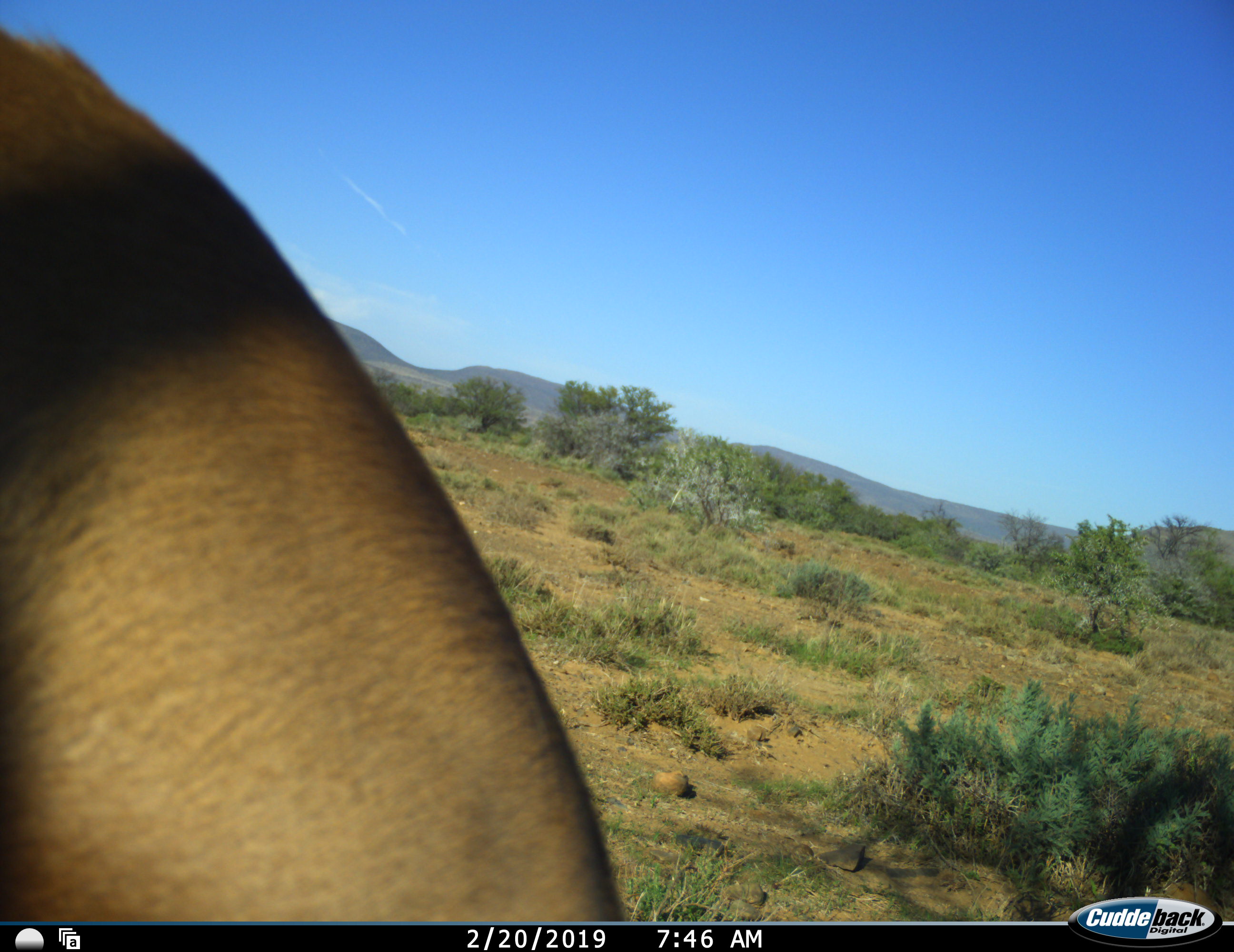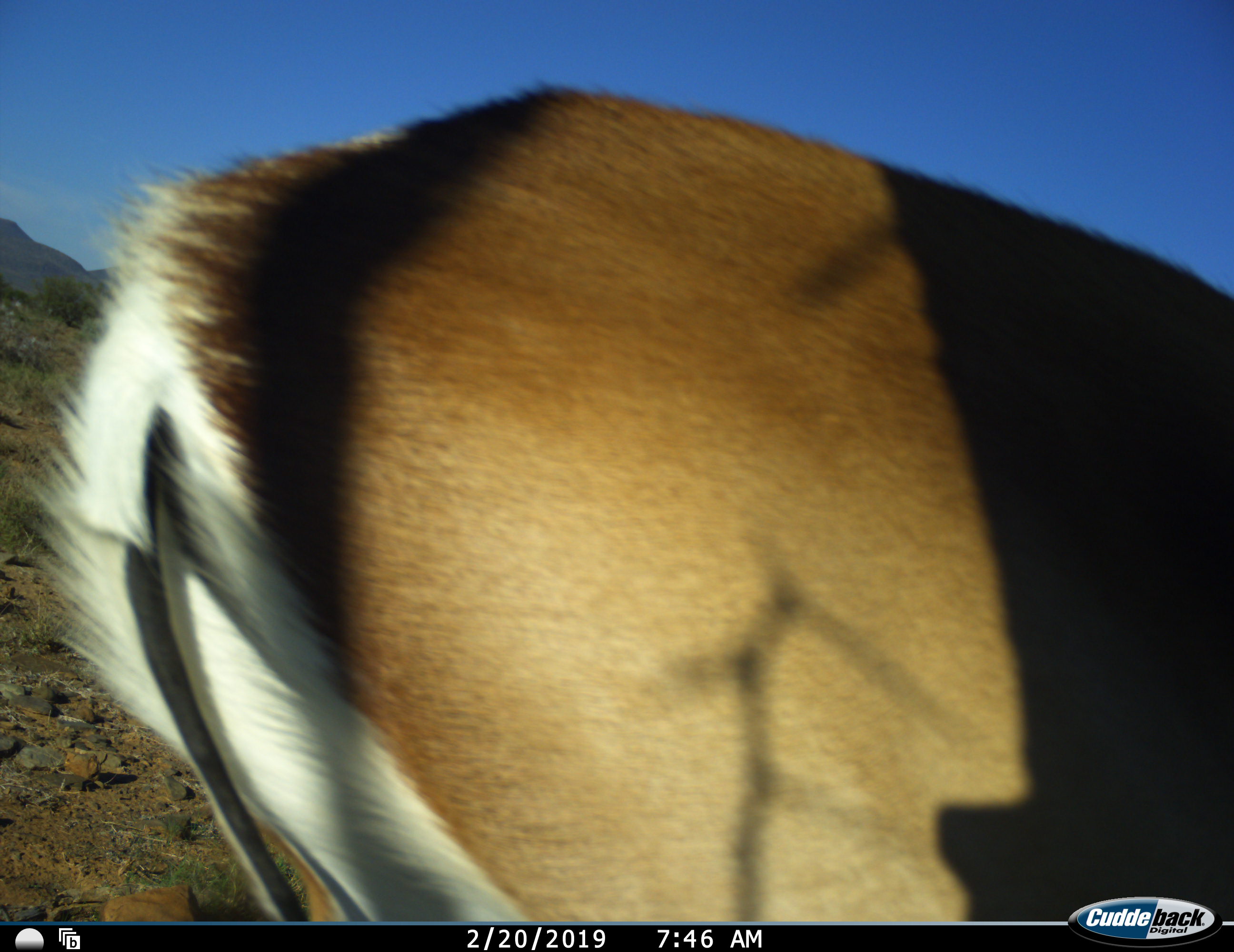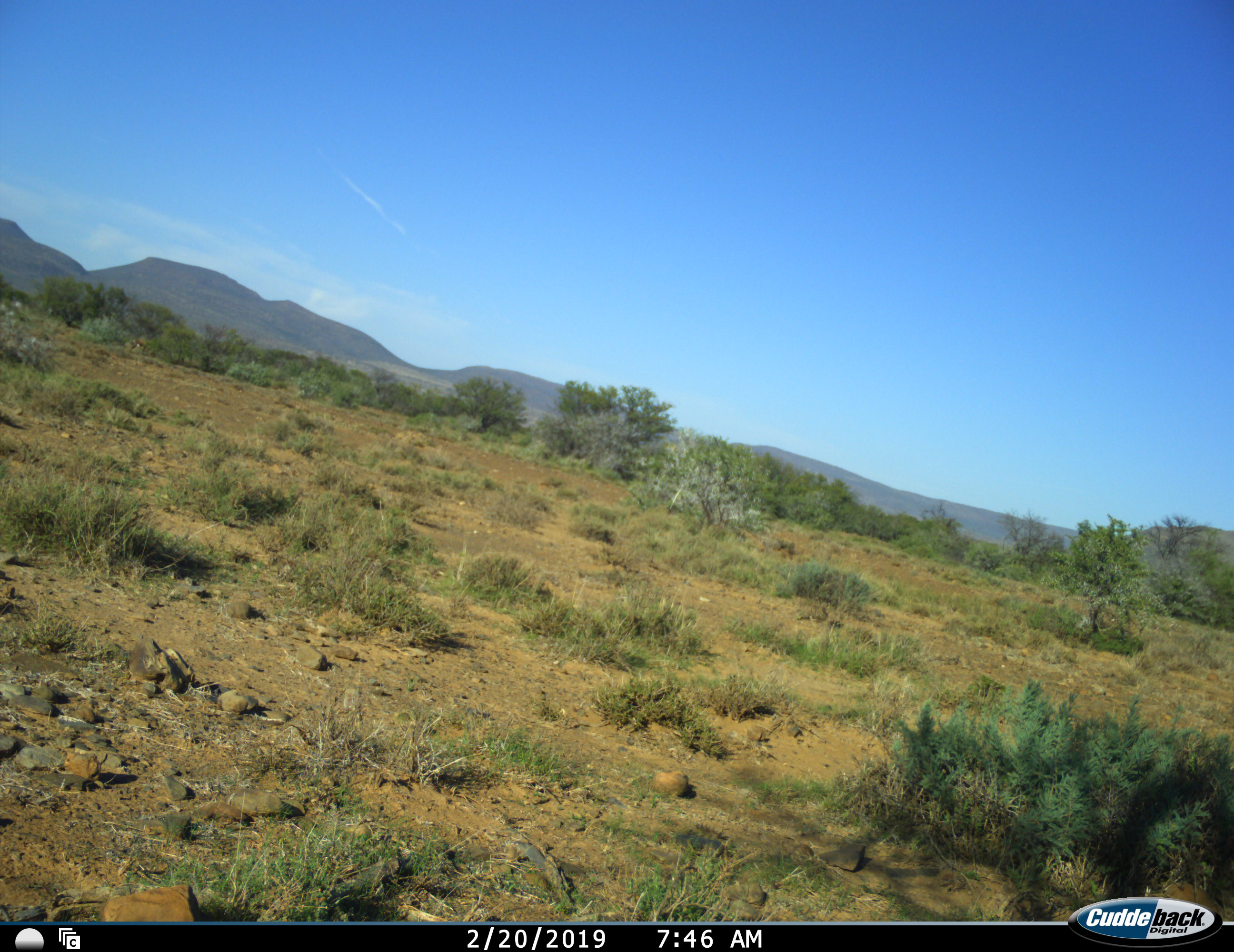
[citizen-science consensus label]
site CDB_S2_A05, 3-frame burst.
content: unidentified animal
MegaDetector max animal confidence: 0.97